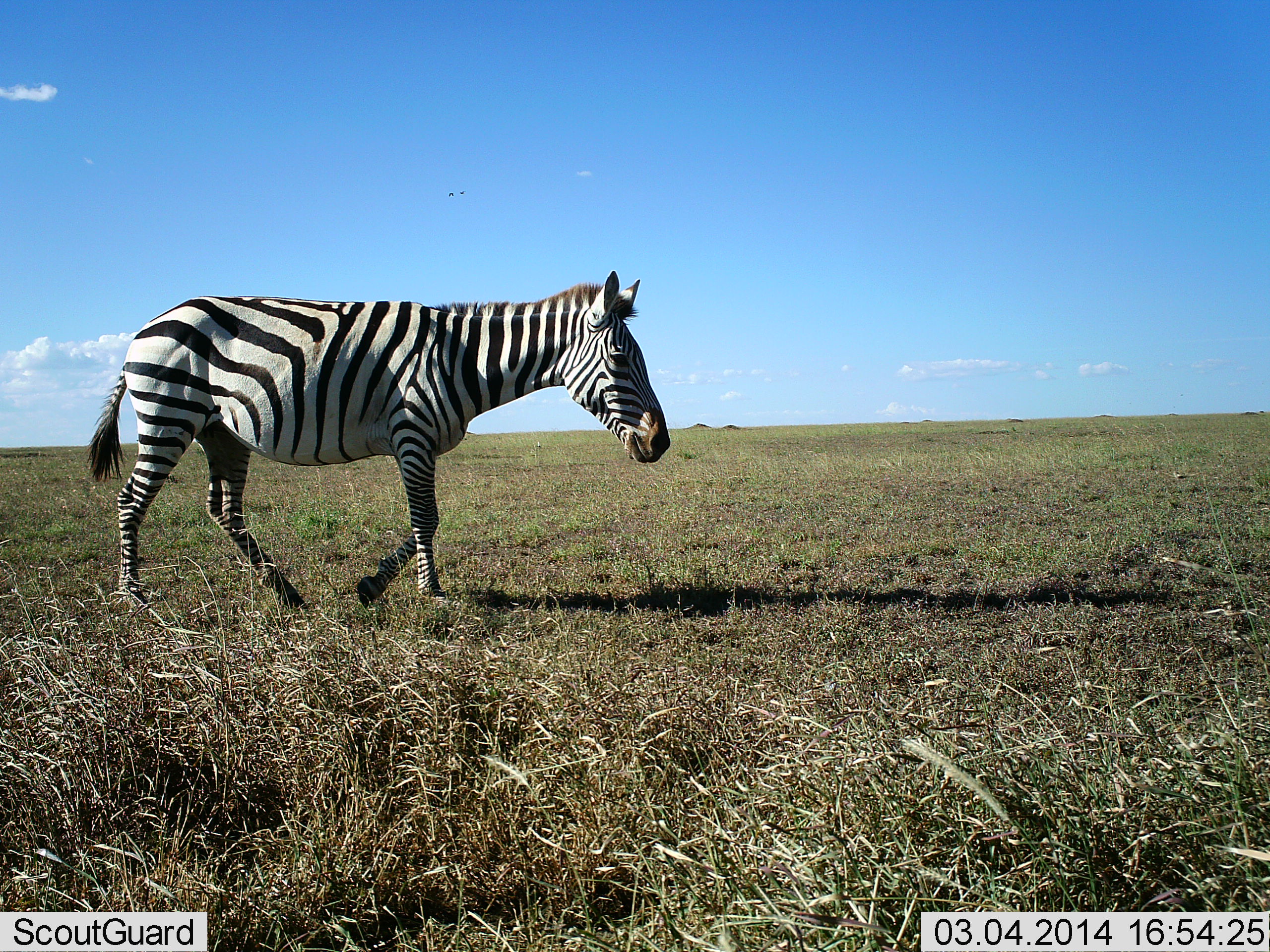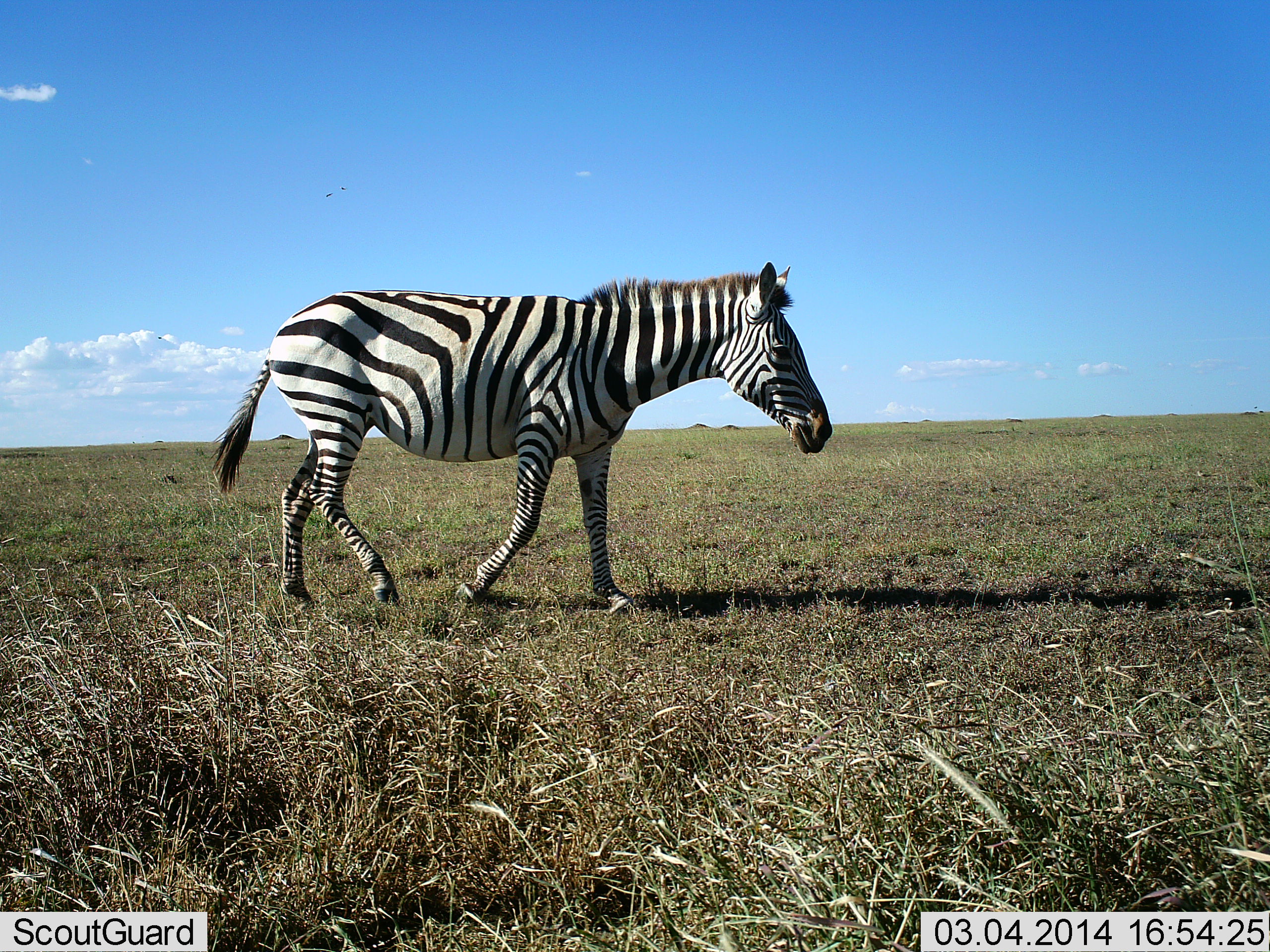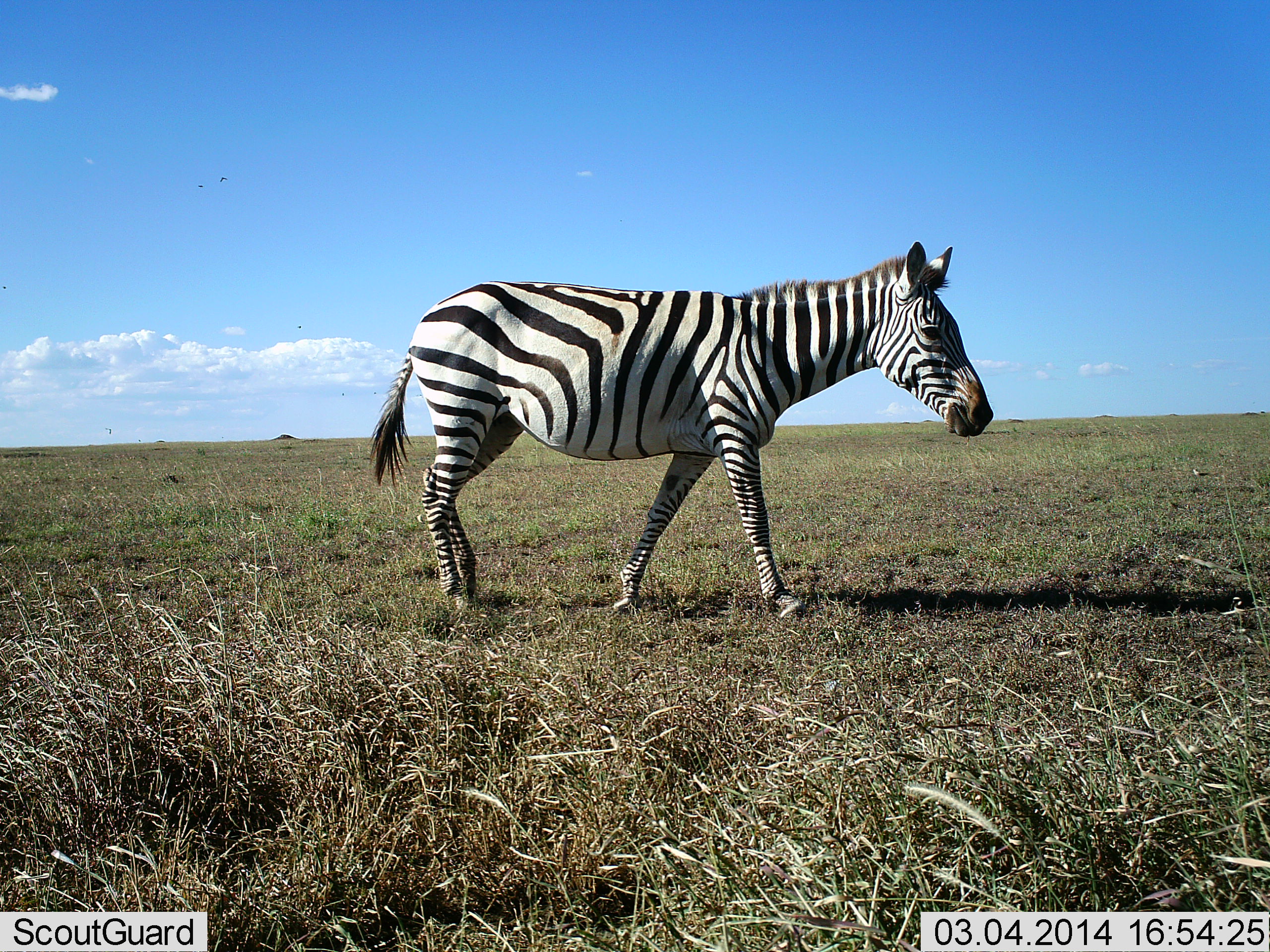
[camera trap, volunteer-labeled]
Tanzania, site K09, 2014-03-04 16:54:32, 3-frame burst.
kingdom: Animalia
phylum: Chordata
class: Mammalia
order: Perissodactyla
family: Equidae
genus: Equus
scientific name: Equus quagga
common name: plains zebra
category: zebra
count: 1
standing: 0%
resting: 0%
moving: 100%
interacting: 0%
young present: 0%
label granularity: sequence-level